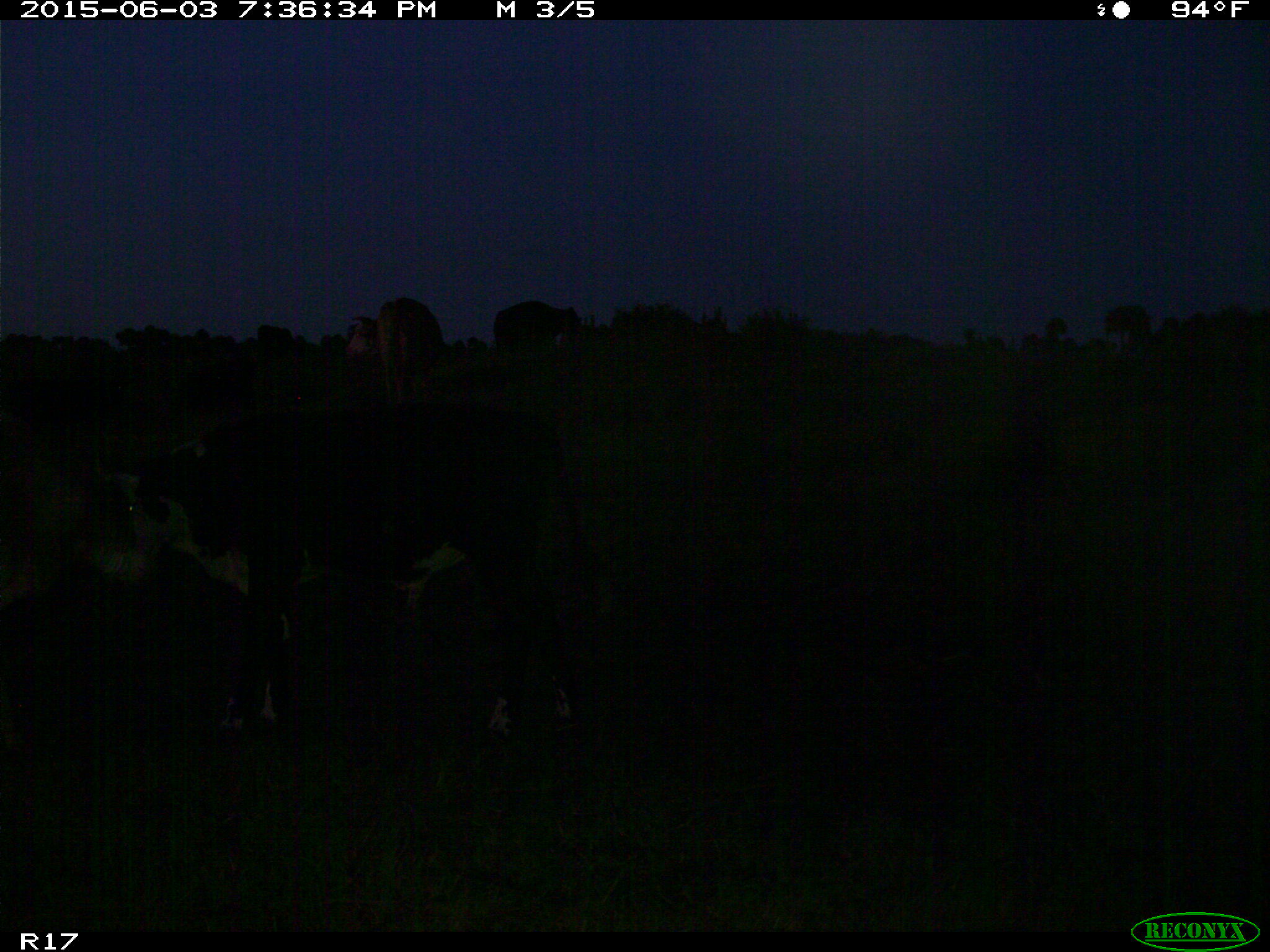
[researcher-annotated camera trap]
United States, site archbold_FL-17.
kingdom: Animalia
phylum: Chordata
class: Mammalia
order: Artiodactyla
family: Bovidae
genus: Bos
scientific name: Bos taurus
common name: domestic cow